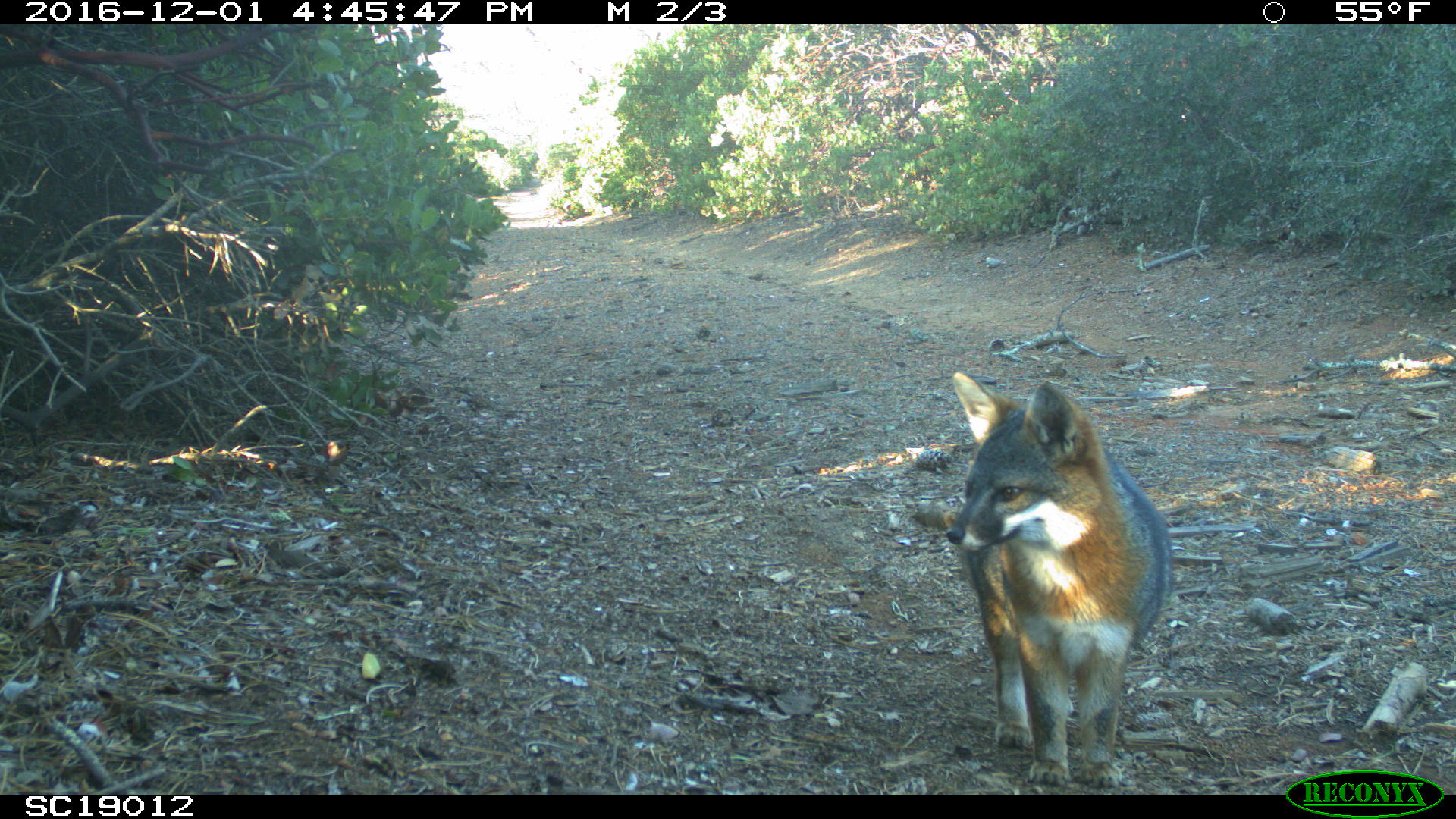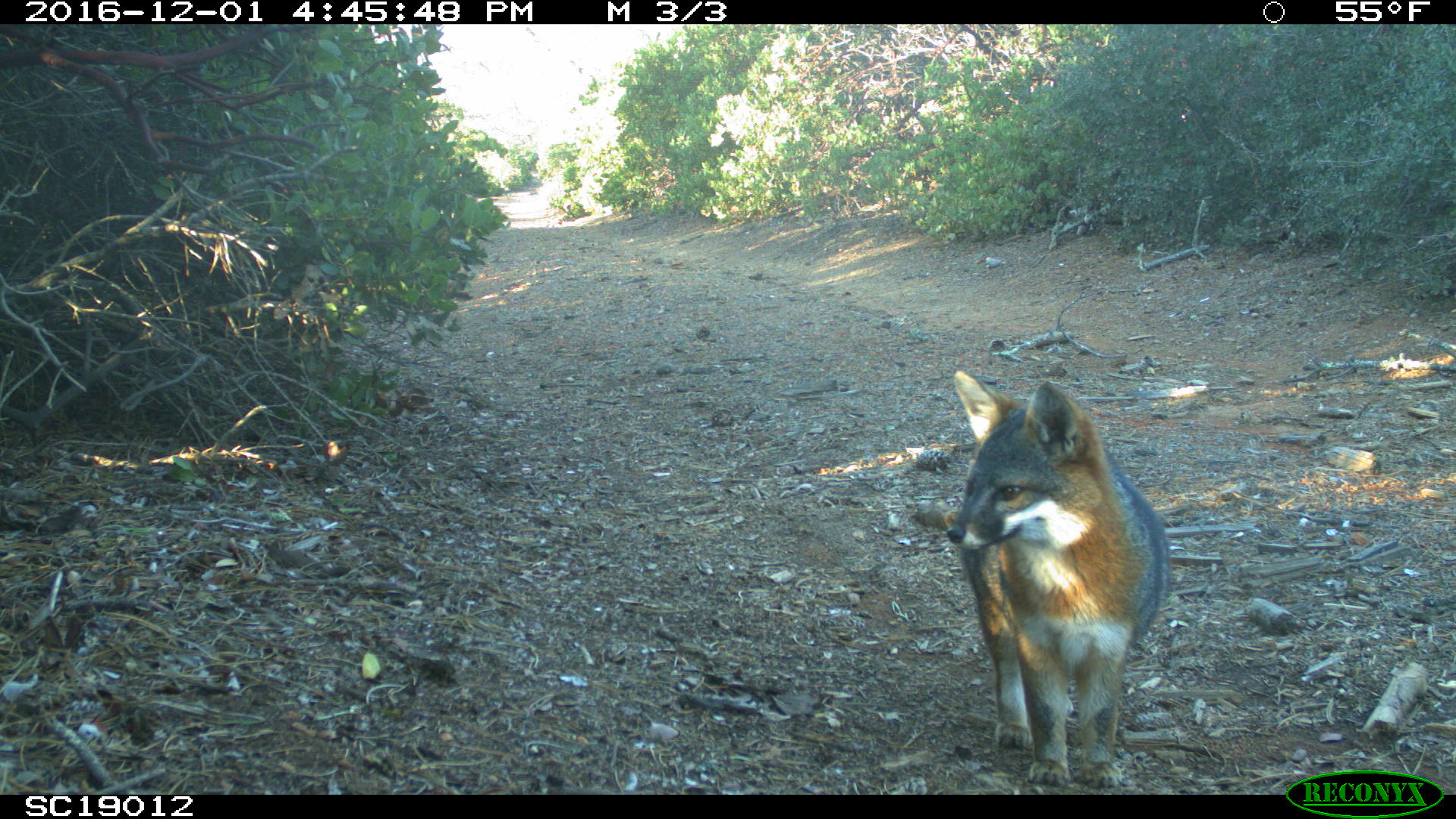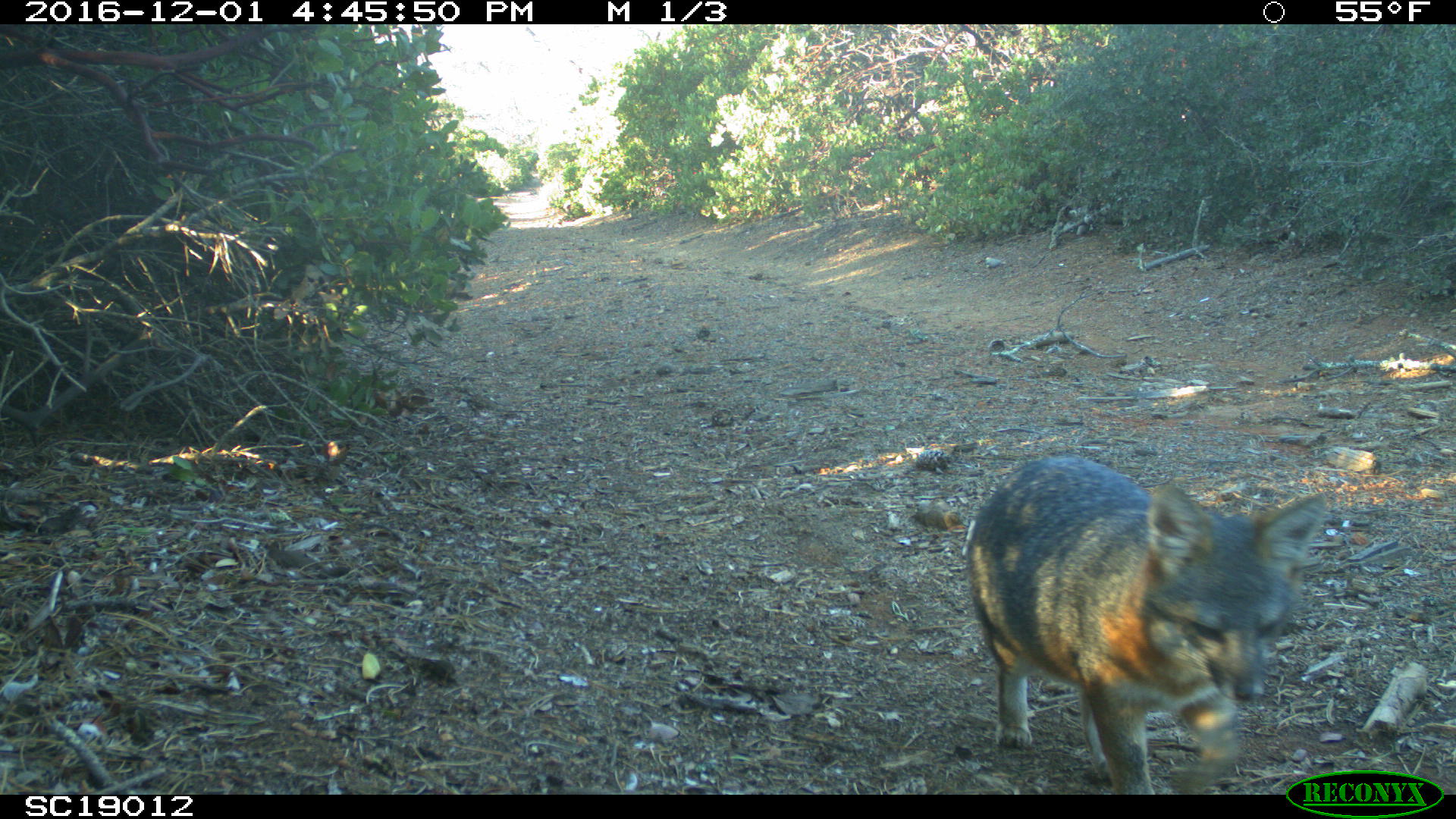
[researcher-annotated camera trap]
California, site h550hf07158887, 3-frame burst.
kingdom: Animalia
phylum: Chordata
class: Mammalia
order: Carnivora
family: Canidae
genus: Urocyon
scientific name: Urocyon littoralis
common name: island fox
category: fox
Fox (island fox) (Urocyon littoralis).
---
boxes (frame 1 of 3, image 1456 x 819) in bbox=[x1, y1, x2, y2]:
fox: bbox=[945, 370, 1172, 789]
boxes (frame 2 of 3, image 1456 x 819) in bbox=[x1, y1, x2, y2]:
fox: bbox=[946, 370, 1171, 786]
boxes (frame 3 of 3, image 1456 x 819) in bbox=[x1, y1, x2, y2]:
fox: bbox=[965, 455, 1329, 793]